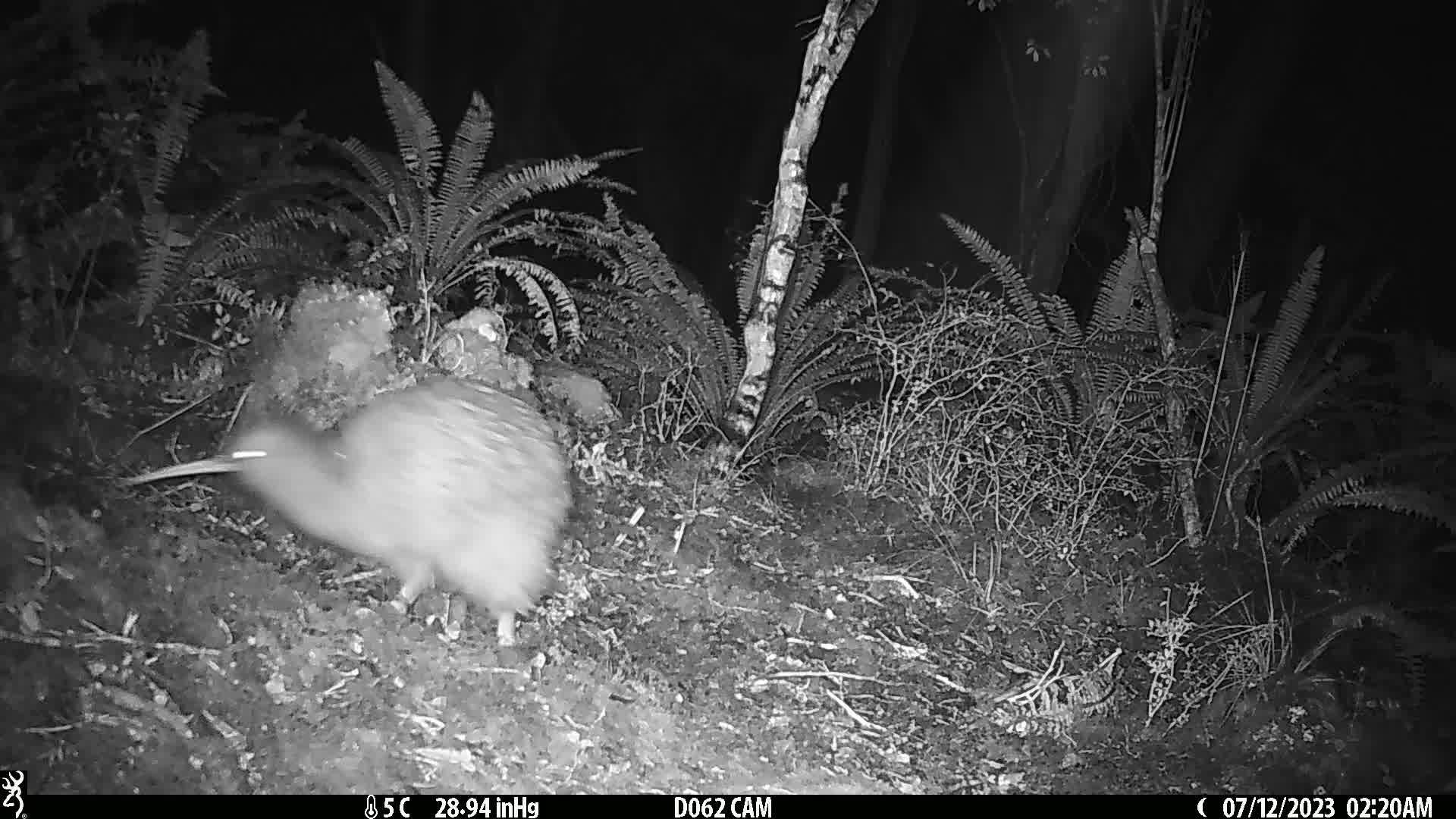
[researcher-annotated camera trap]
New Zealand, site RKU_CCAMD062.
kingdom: Animalia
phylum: Chordata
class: Aves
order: Apterygiformes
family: Apterygidae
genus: Apteryx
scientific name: Apteryx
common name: kiwi